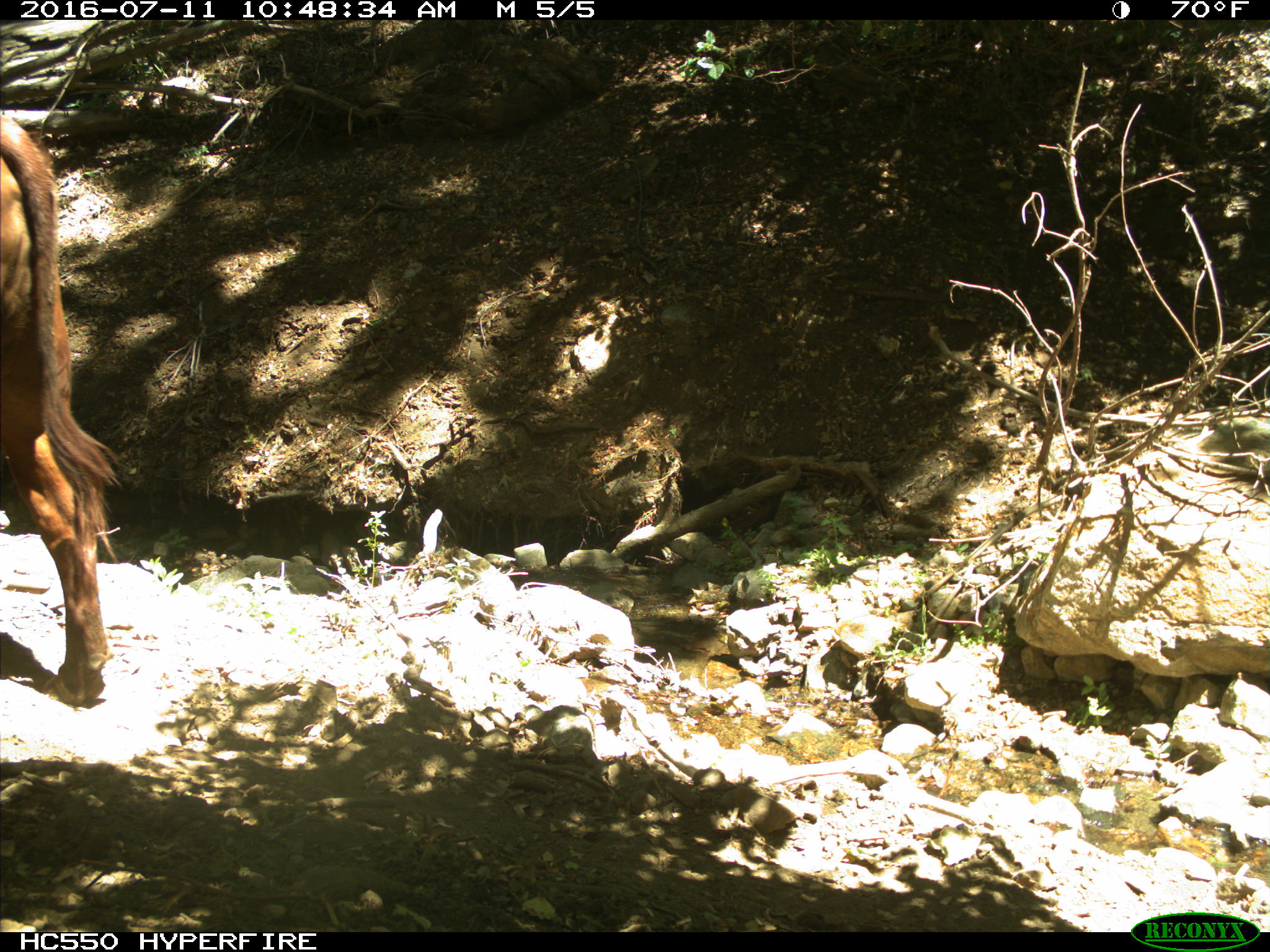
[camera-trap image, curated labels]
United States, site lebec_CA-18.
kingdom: Animalia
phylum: Chordata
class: Mammalia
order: Artiodactyla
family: Bovidae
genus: Bos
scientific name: Bos taurus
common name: domestic cow